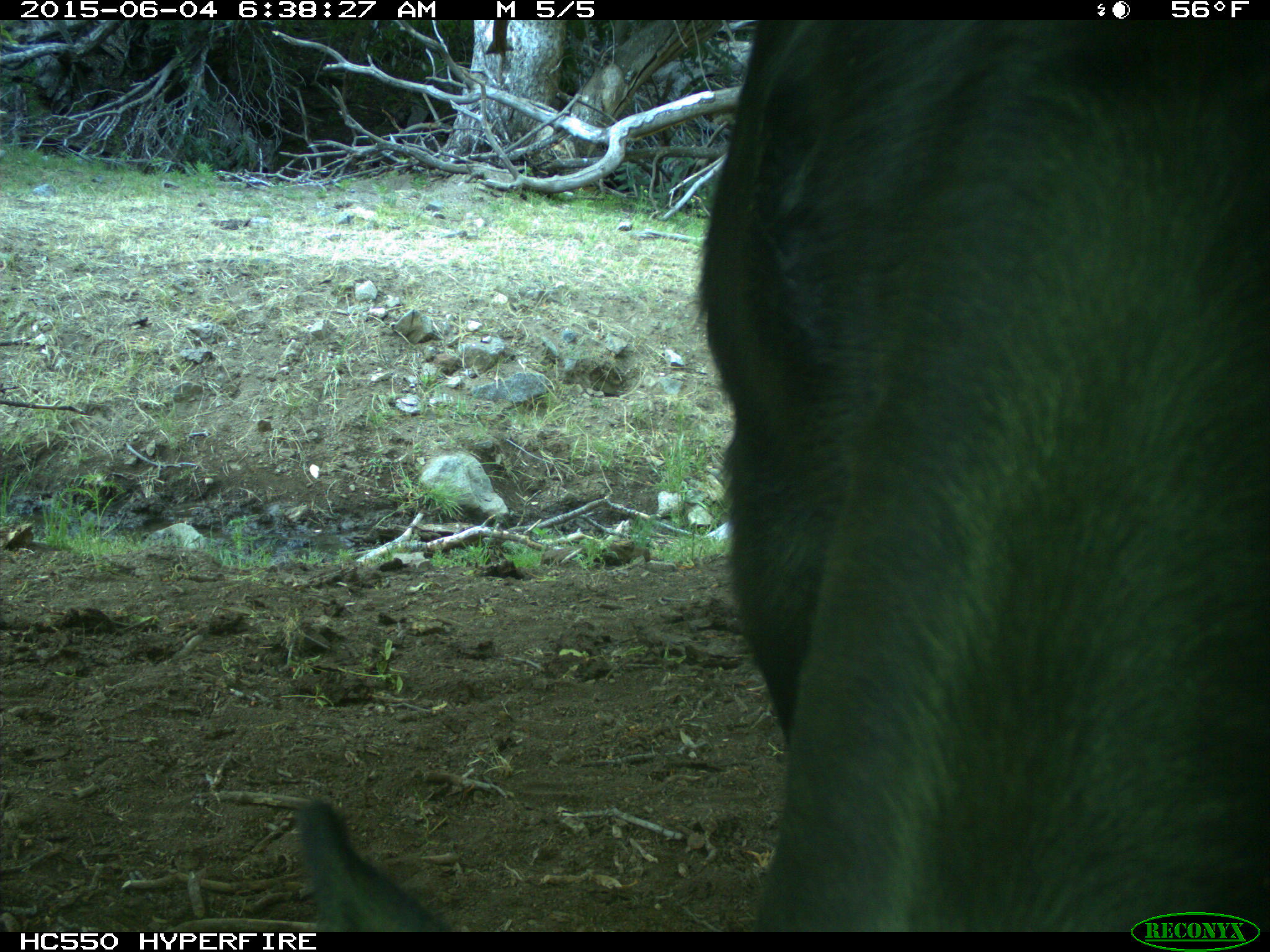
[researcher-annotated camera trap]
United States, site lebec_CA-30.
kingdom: Animalia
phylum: Chordata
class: Mammalia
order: Artiodactyla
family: Bovidae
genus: Bos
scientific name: Bos taurus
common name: domestic cow